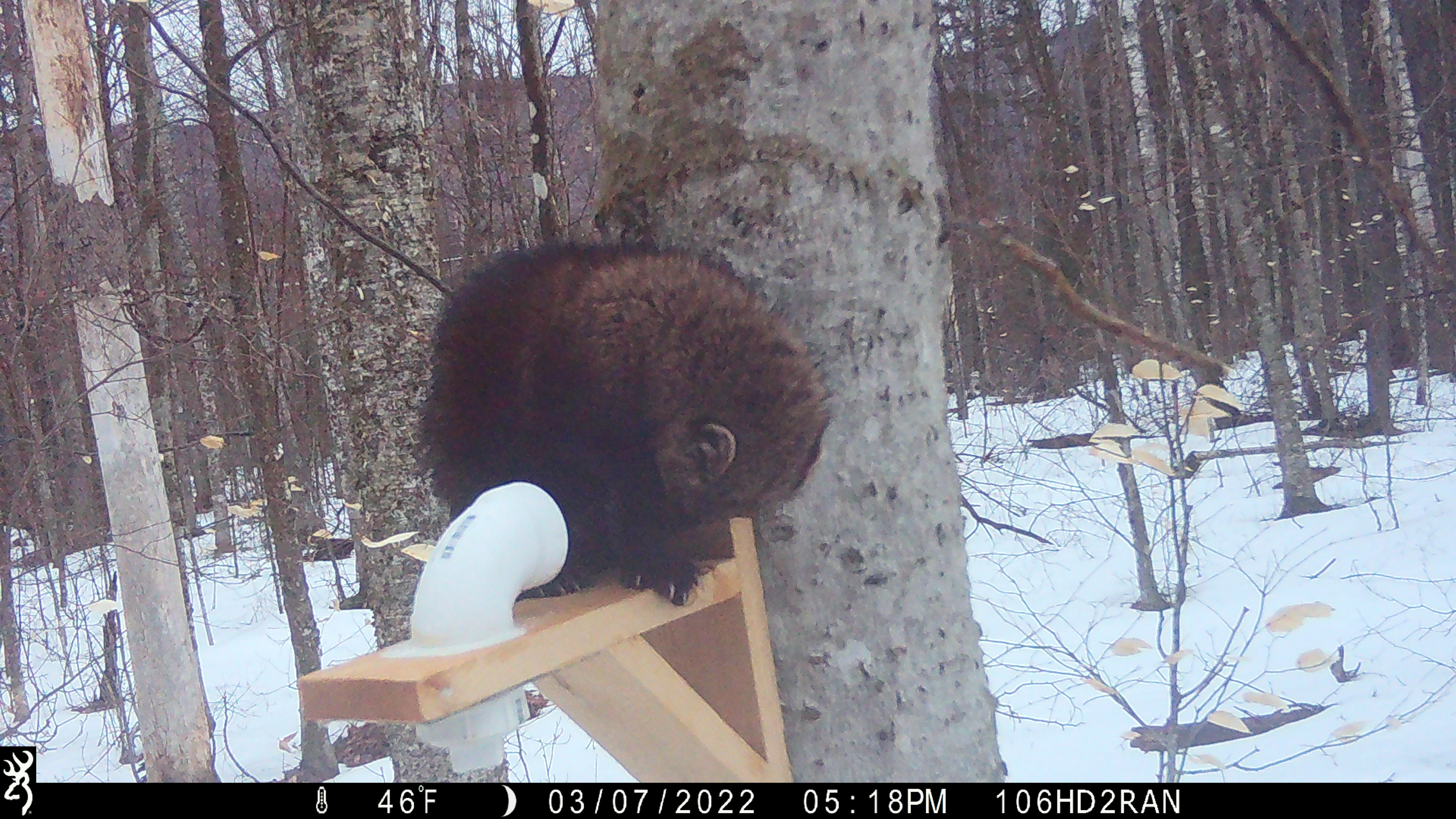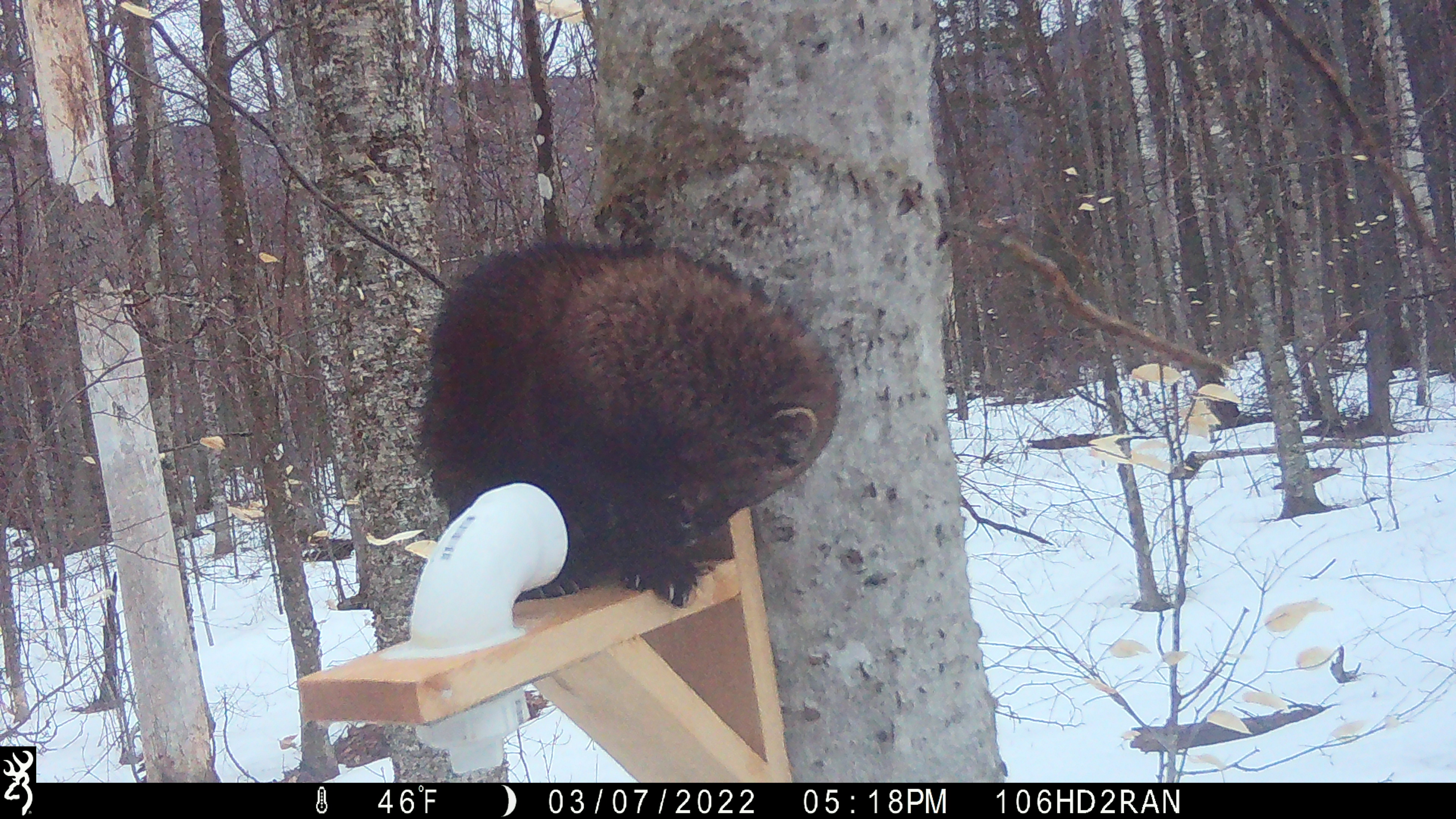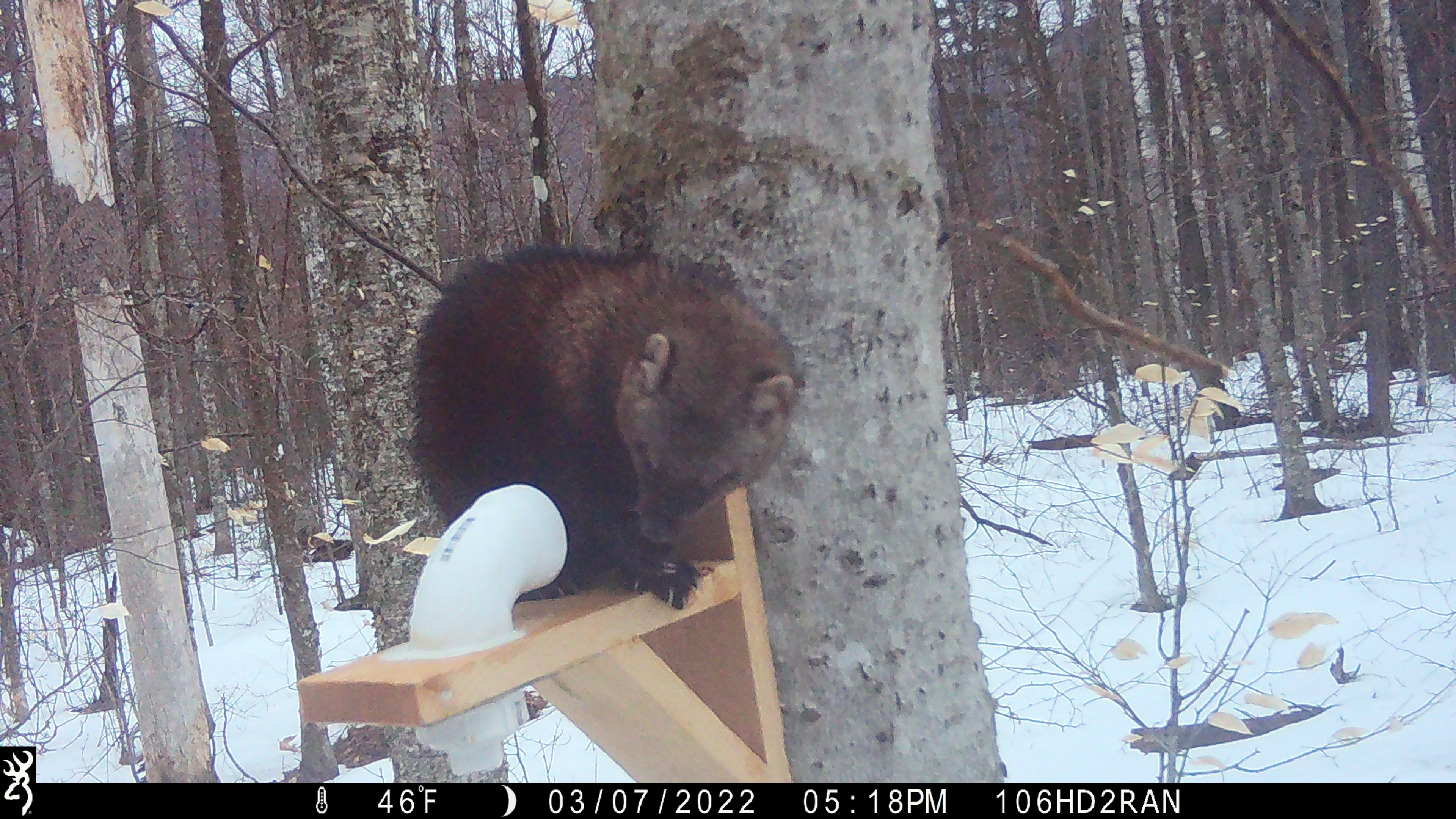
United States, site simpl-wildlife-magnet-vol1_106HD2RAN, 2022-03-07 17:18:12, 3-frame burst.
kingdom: Animalia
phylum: Chordata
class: Mammalia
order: Carnivora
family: Mustelidae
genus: Pekania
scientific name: Pekania pennanti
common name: fisher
Fisher (Pekania pennanti).